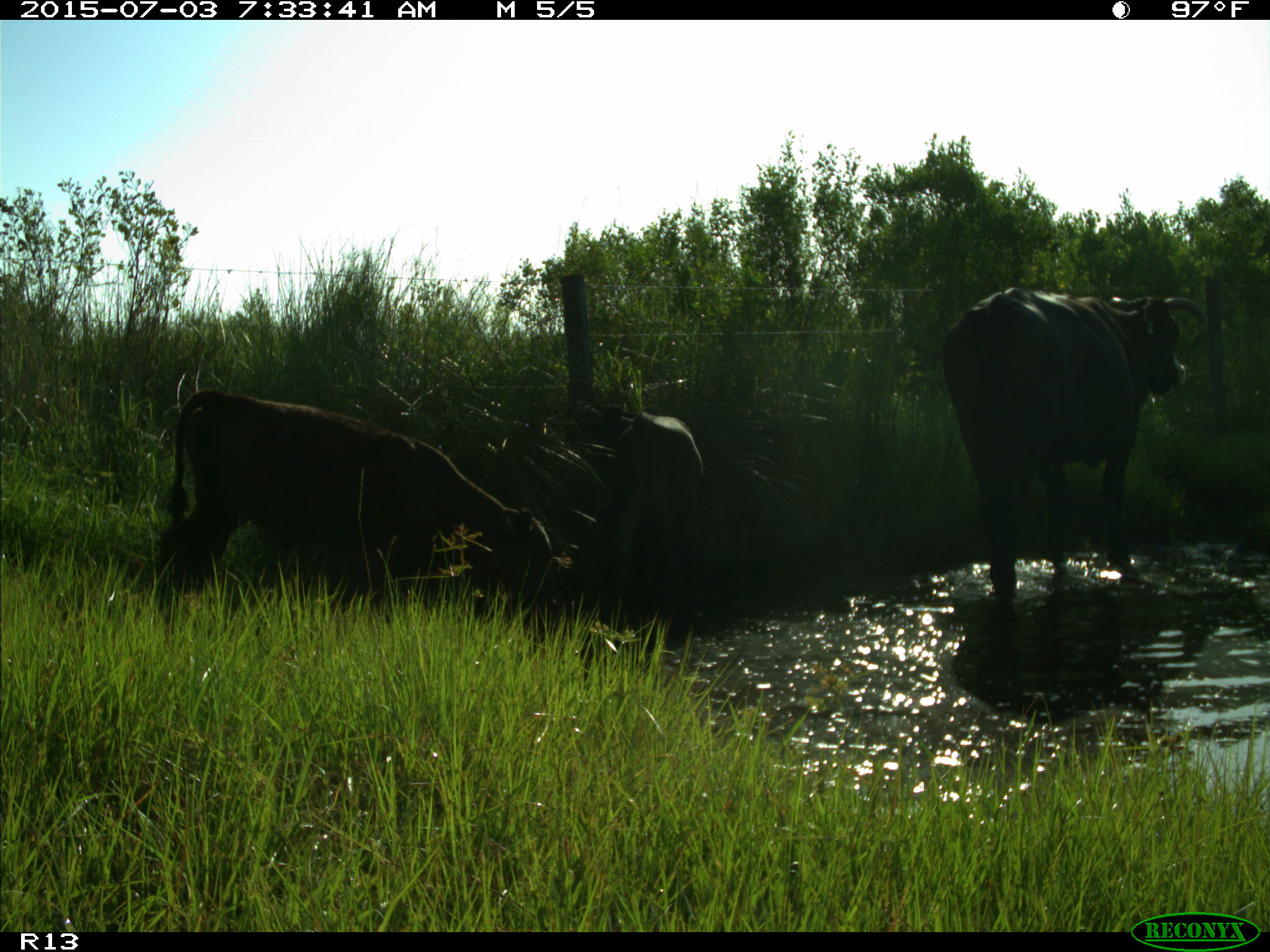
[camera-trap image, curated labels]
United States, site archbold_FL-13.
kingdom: Animalia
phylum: Chordata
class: Mammalia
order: Artiodactyla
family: Bovidae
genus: Bos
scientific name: Bos taurus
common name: domestic cow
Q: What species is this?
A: Bos taurus (domestic cow).